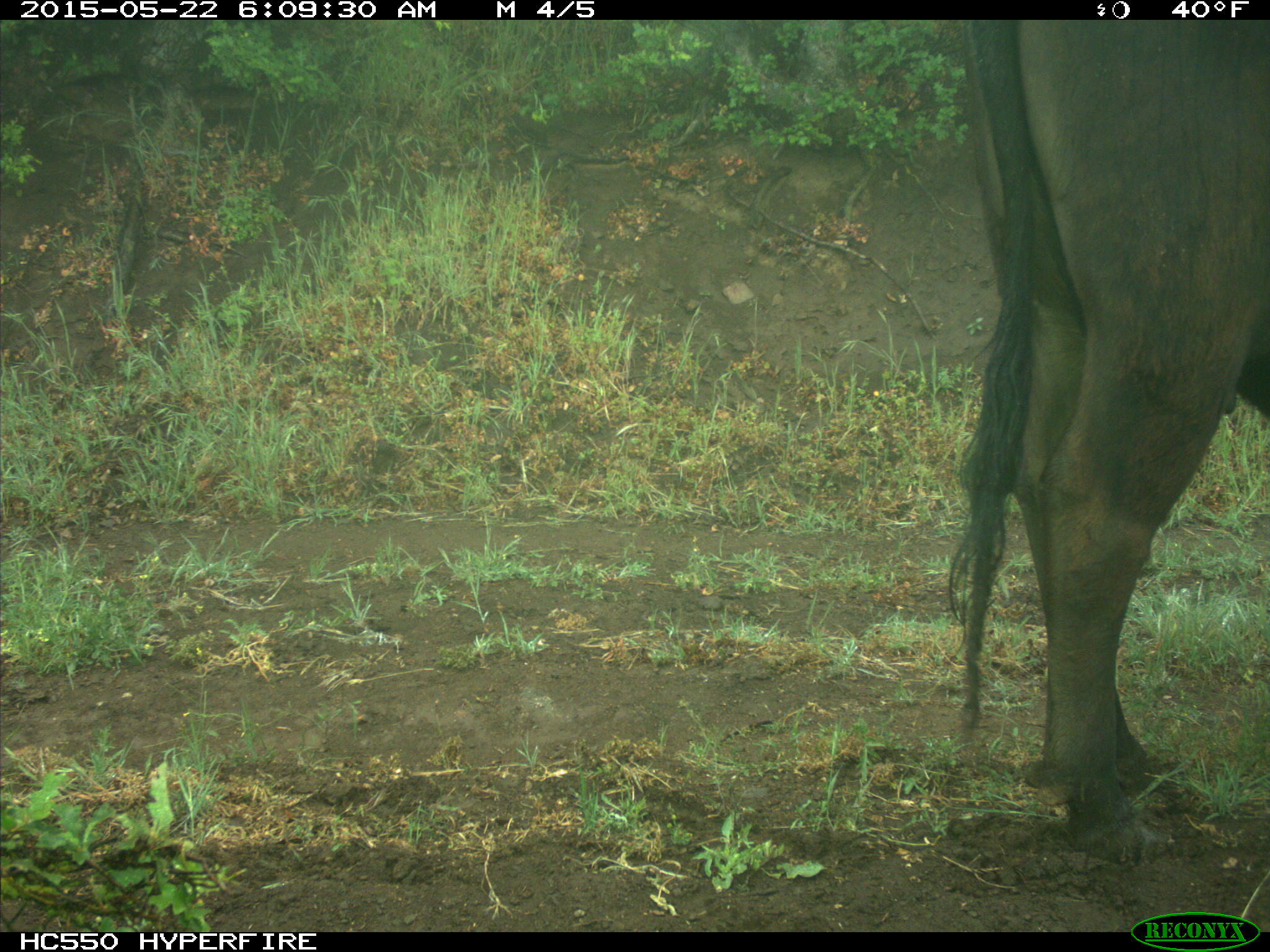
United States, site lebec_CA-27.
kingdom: Animalia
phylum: Chordata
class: Mammalia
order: Artiodactyla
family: Bovidae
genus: Bos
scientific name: Bos taurus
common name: domestic cow